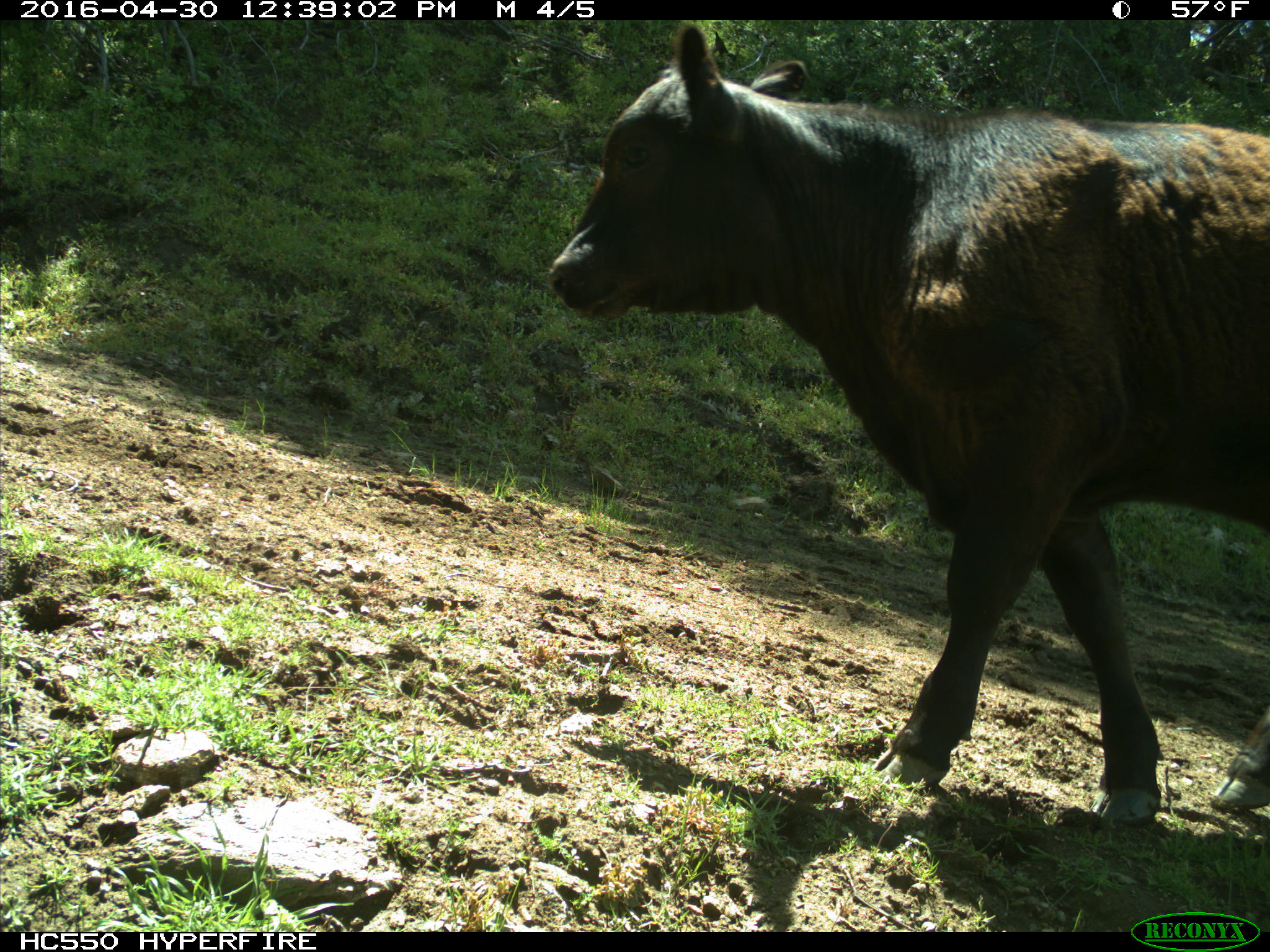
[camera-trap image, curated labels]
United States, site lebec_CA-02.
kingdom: Animalia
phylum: Chordata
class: Mammalia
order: Artiodactyla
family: Bovidae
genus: Bos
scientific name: Bos taurus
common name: domestic cow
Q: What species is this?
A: Bos taurus (domestic cow).